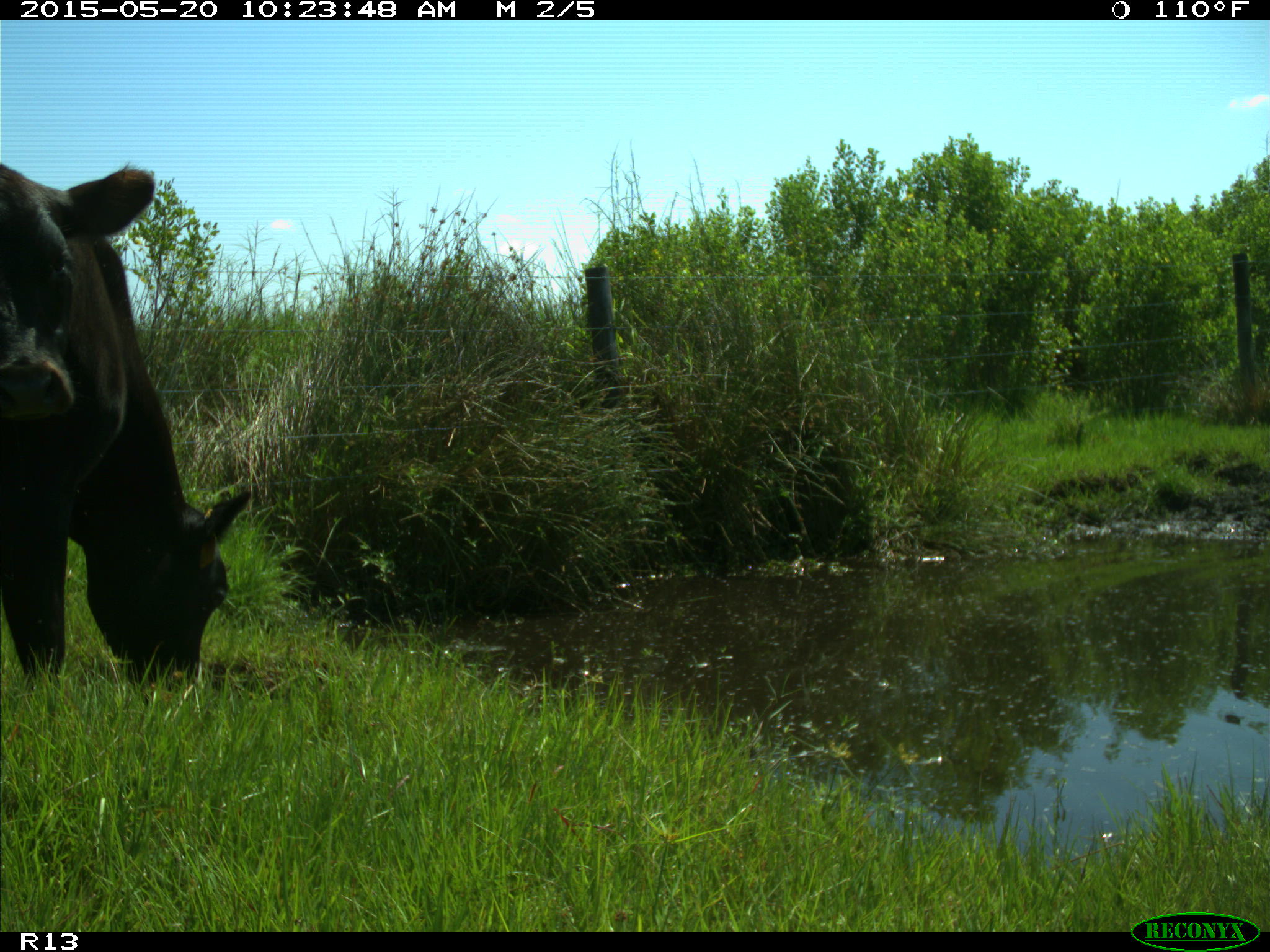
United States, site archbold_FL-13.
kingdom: Animalia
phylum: Chordata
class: Mammalia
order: Artiodactyla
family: Bovidae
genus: Bos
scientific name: Bos taurus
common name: domestic cow